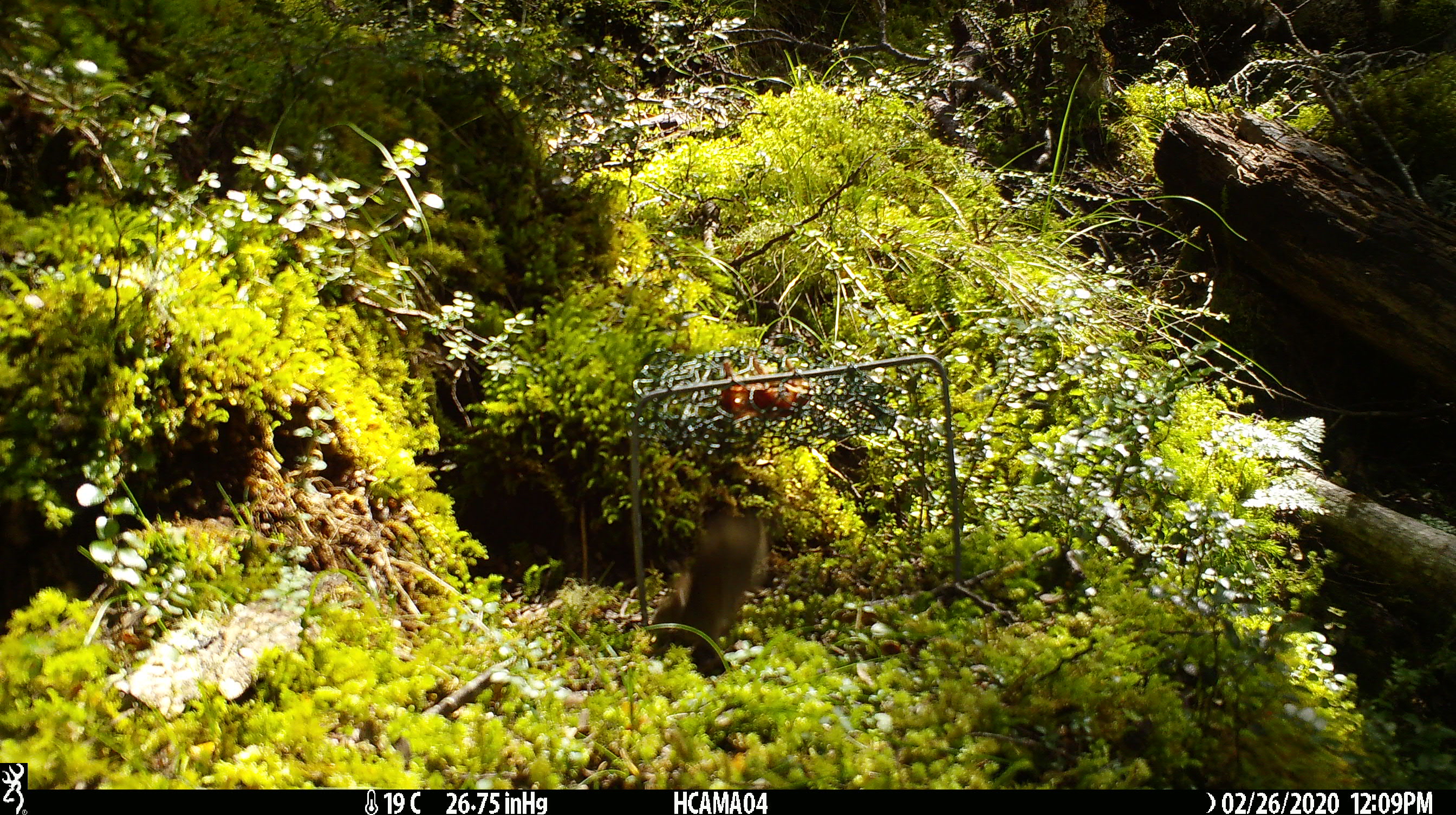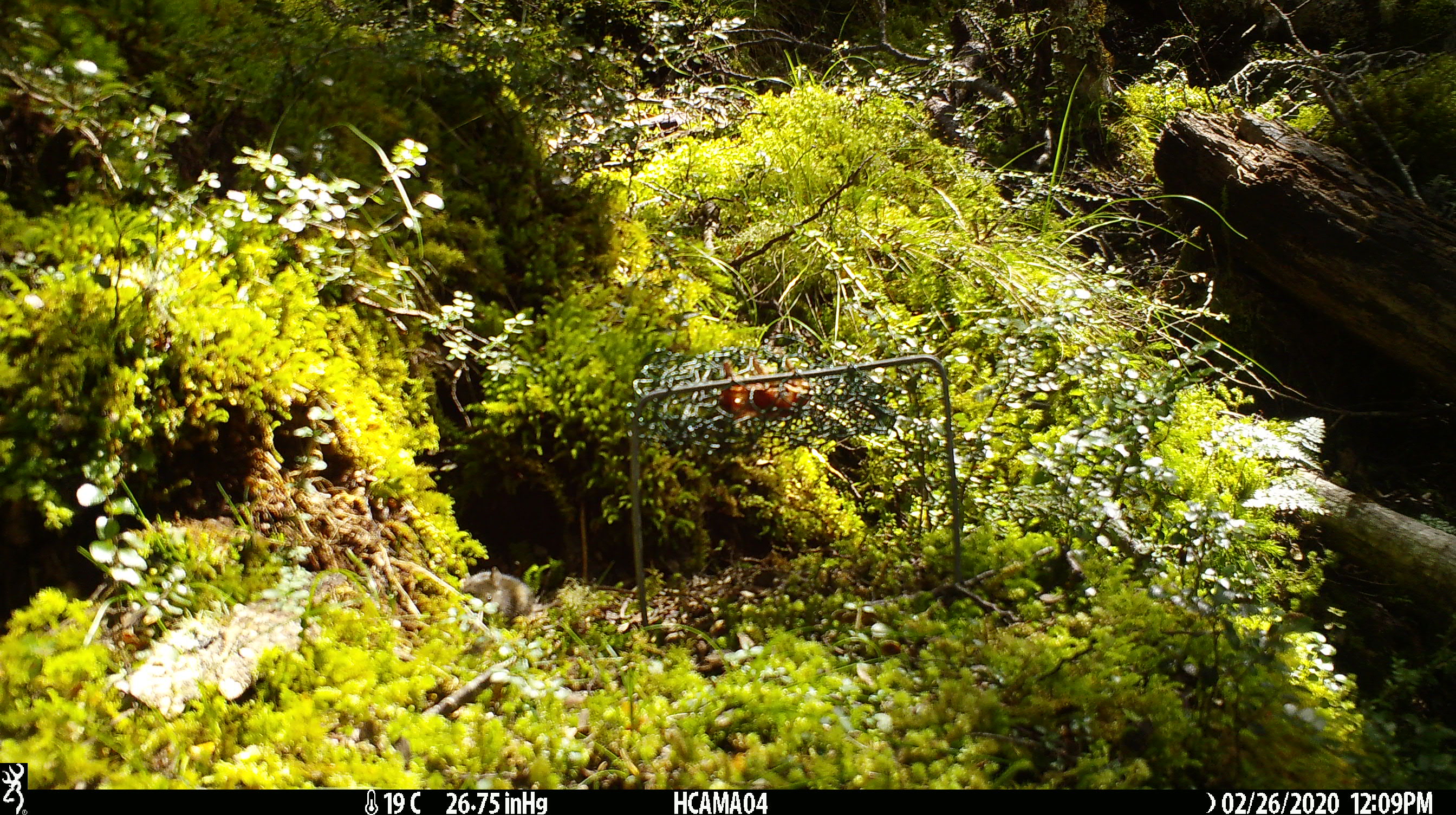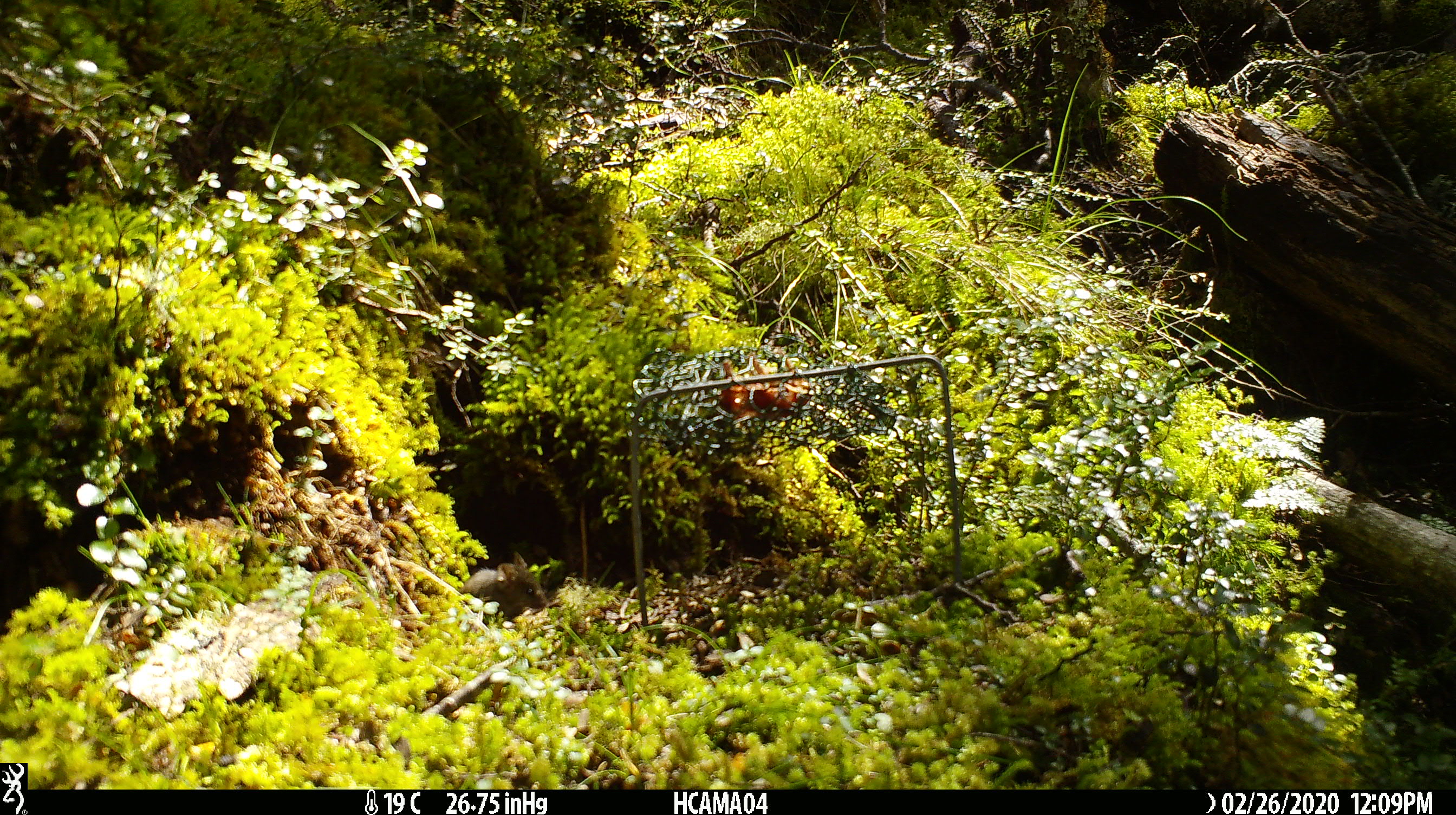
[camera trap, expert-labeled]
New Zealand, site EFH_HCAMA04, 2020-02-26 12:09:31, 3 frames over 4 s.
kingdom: Animalia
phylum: Chordata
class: Mammalia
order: Rodentia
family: Muridae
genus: Mus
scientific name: Mus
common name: mouse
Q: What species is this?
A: Mouse (Mus).